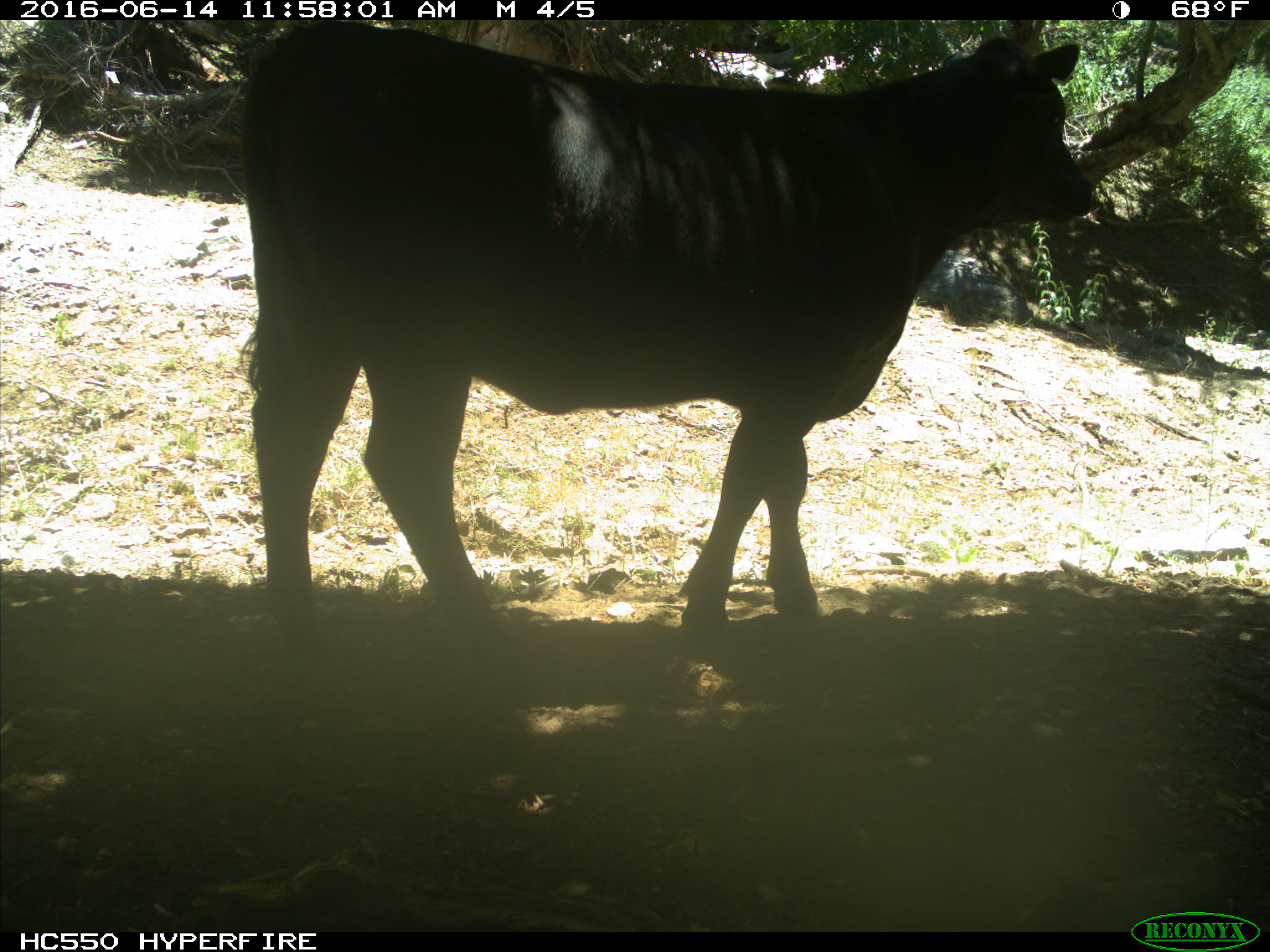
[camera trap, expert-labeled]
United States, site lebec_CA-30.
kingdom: Animalia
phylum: Chordata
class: Mammalia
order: Artiodactyla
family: Bovidae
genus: Bos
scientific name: Bos taurus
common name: domestic cow